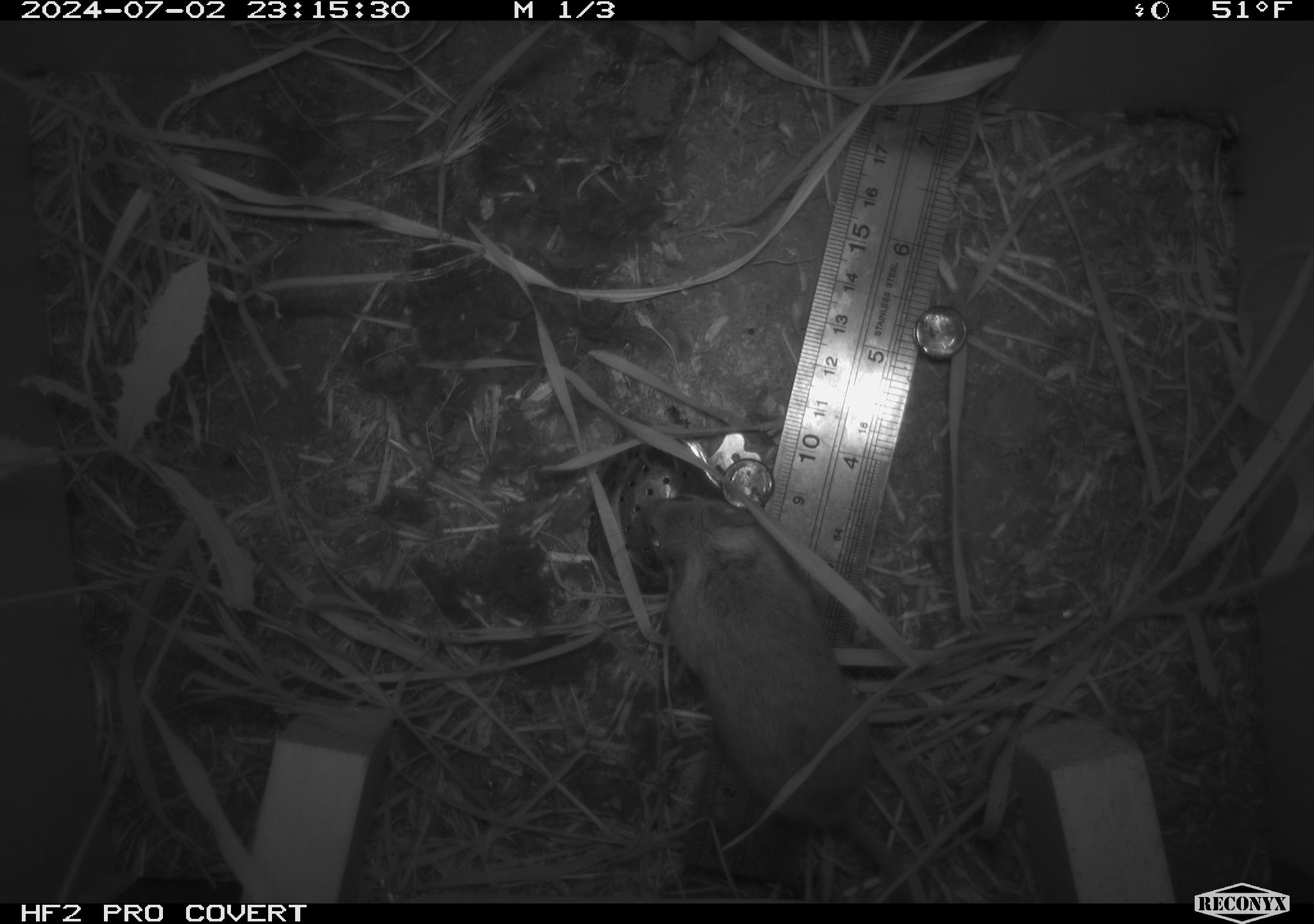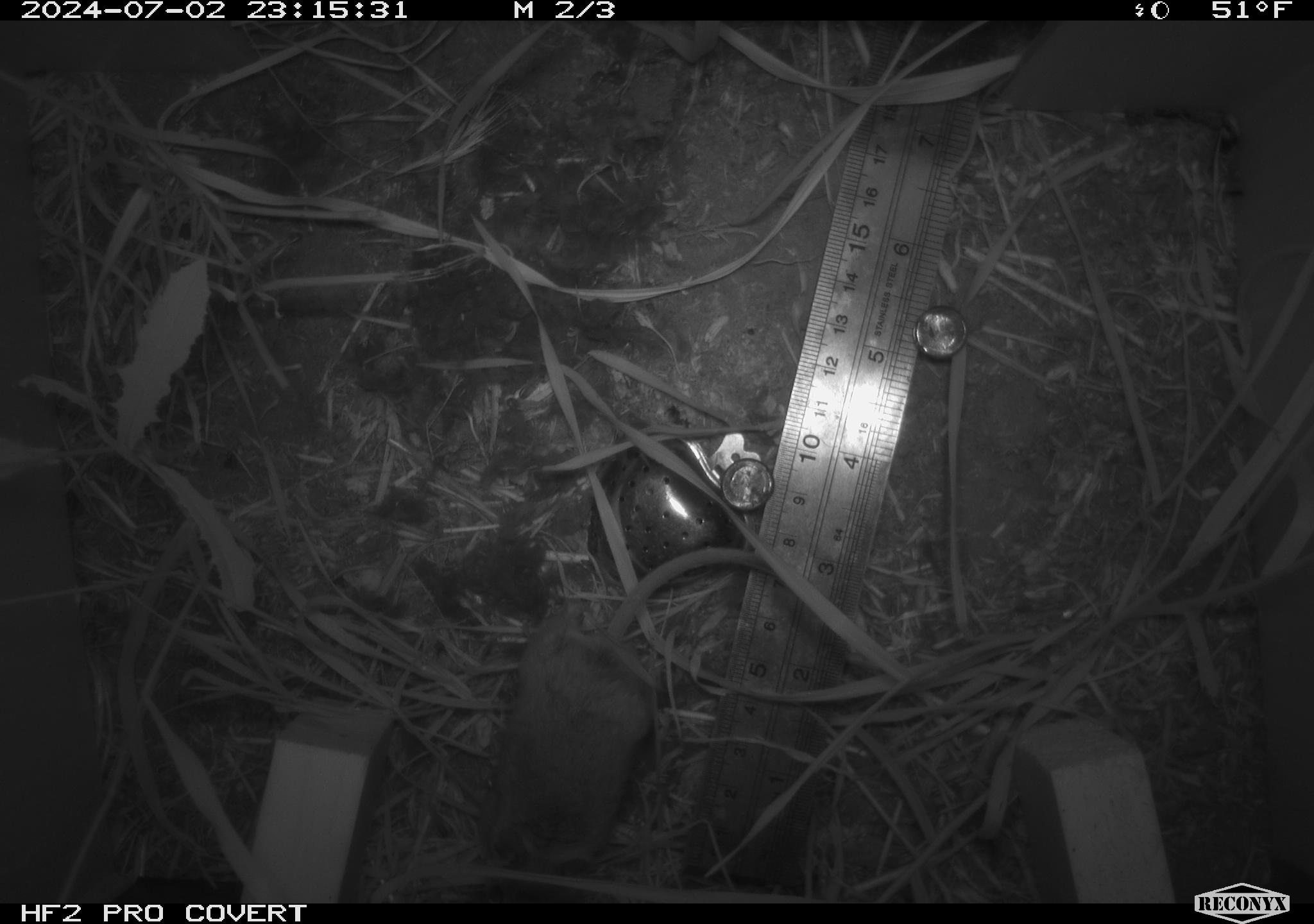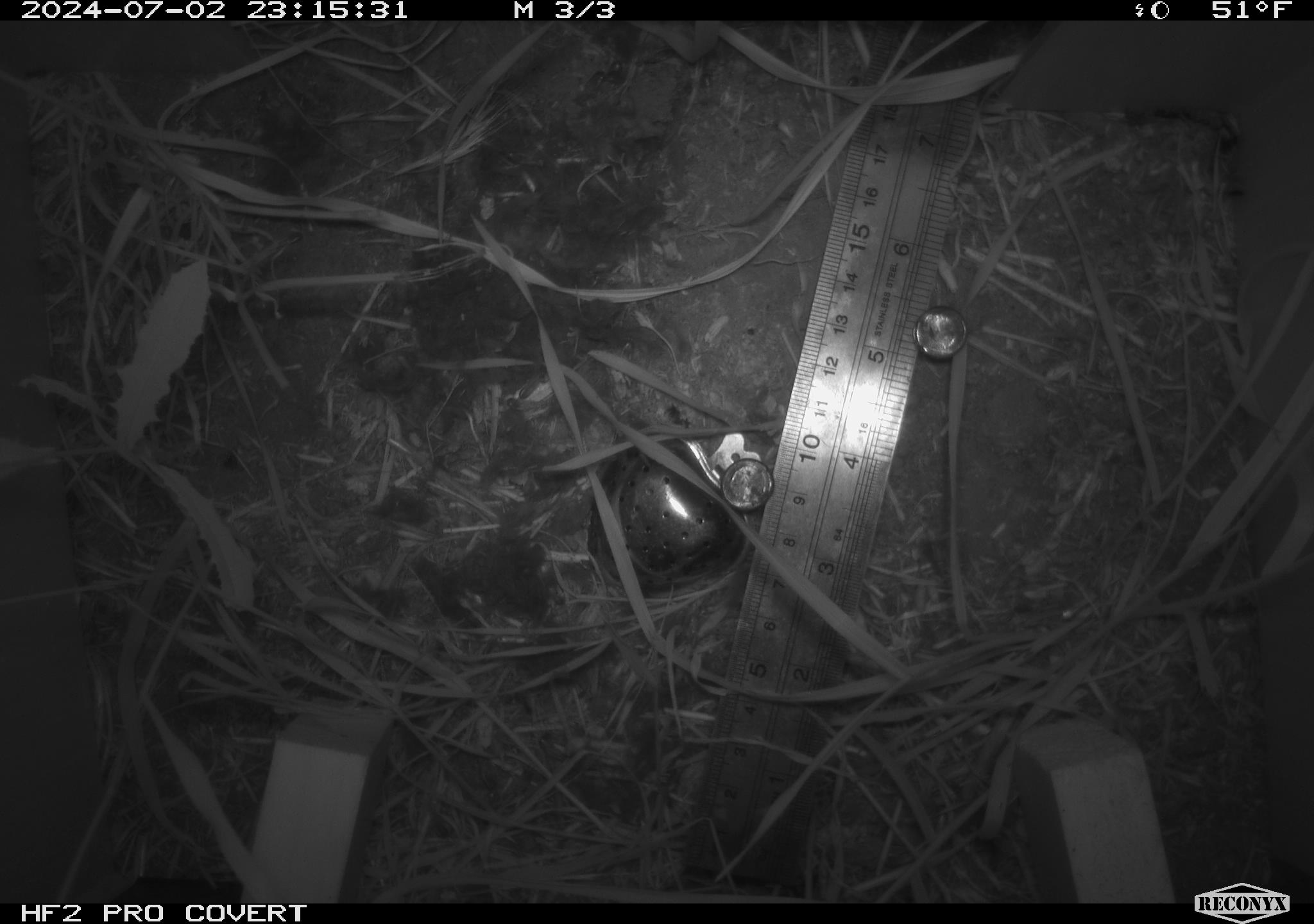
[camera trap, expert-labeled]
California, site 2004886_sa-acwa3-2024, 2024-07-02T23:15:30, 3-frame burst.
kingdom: Animalia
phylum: Chordata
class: Mammalia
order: Rodentia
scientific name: Rodentia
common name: mouse species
Mouse species (Rodentia).